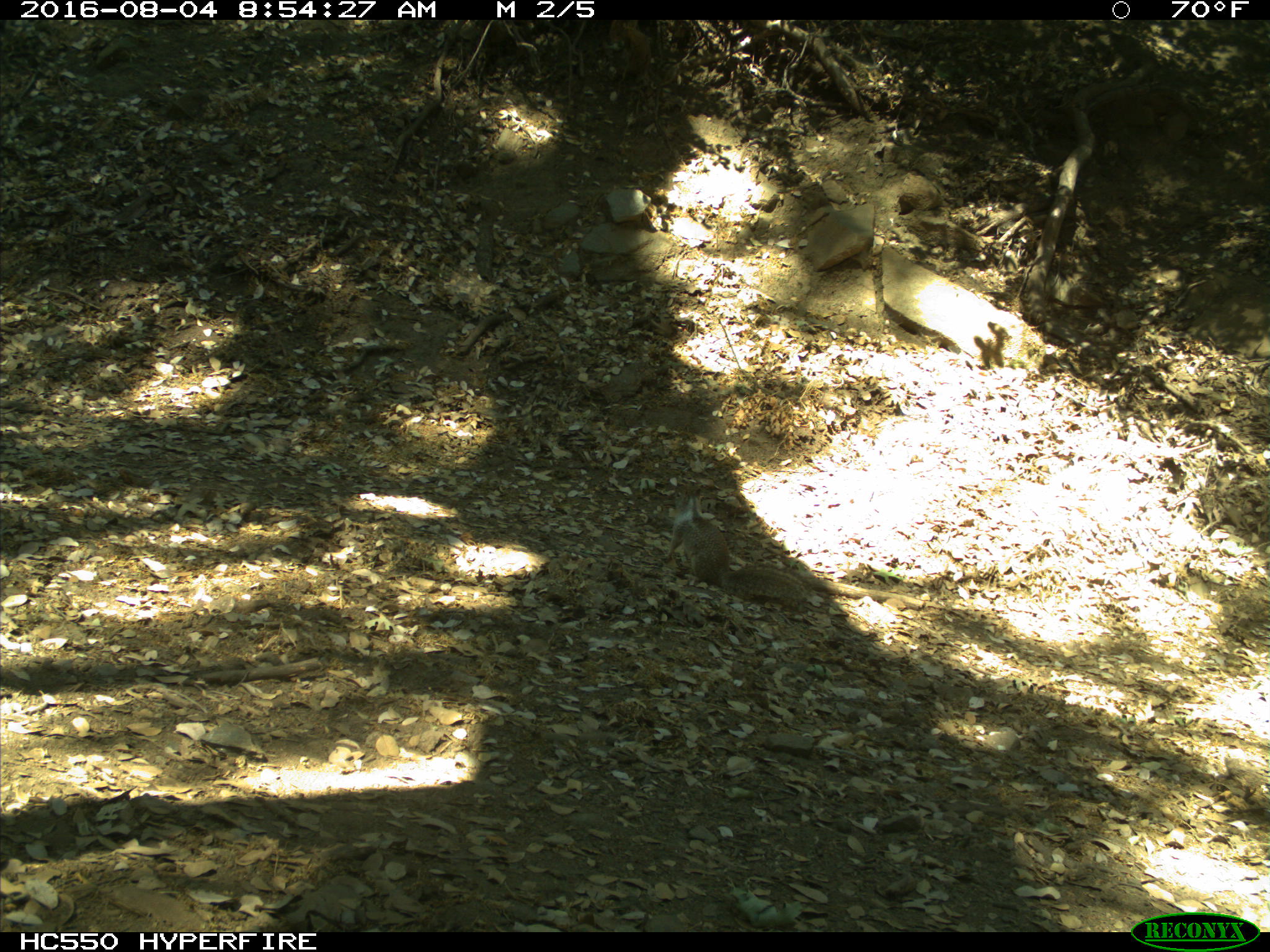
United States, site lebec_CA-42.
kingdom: Animalia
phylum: Chordata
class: Mammalia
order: Rodentia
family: Sciuridae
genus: Otospermophilus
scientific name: Otospermophilus beecheyi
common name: california ground squirrel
Otospermophilus beecheyi (california ground squirrel).